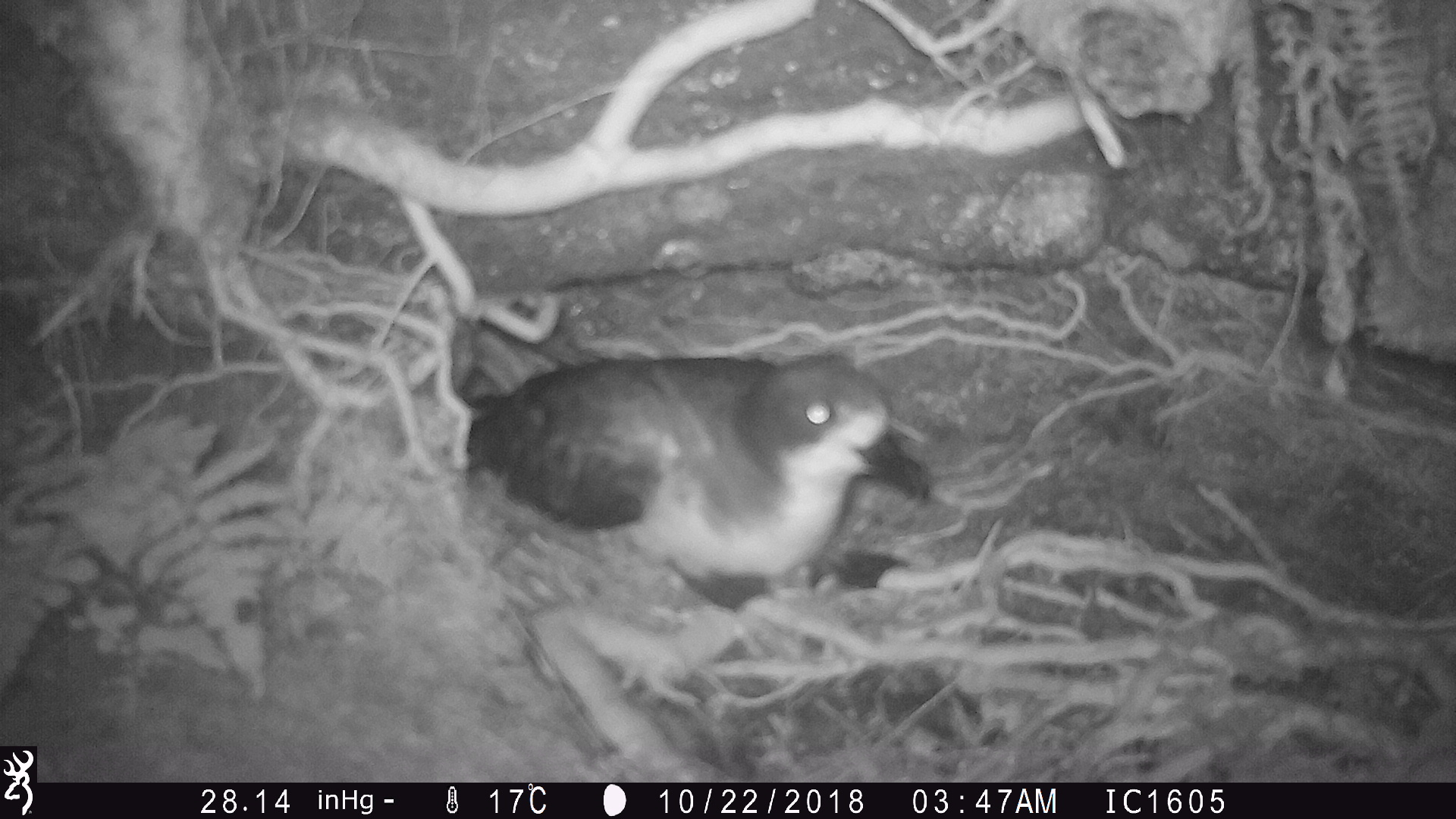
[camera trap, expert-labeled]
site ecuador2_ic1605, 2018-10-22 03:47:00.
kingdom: Animalia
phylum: Chordata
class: Aves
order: Procellariiformes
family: Procellariidae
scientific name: Procellariidae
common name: petrel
Petrel (Procellariidae).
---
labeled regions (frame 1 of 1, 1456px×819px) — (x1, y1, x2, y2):
petrel: (456, 348, 938, 606)